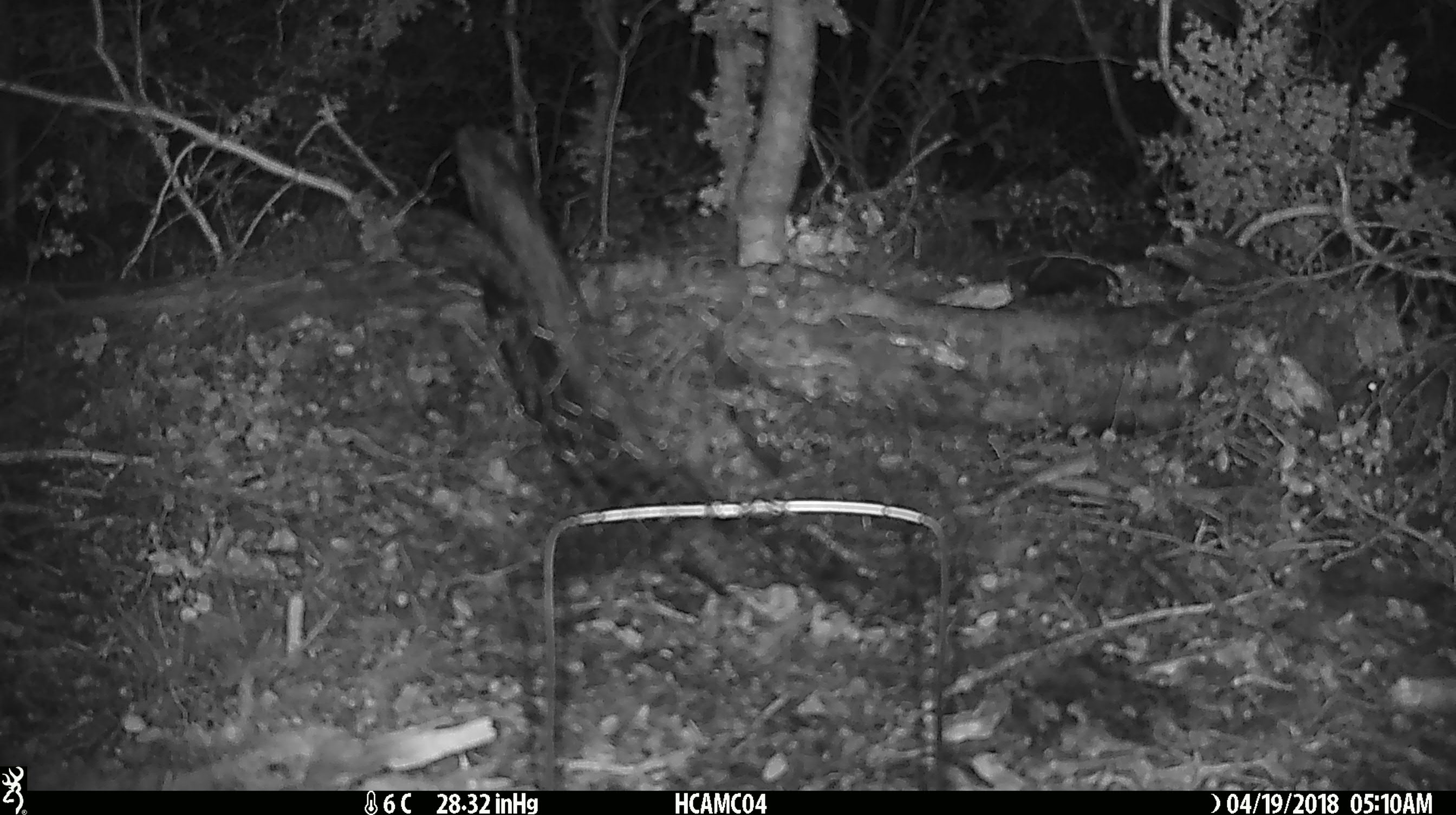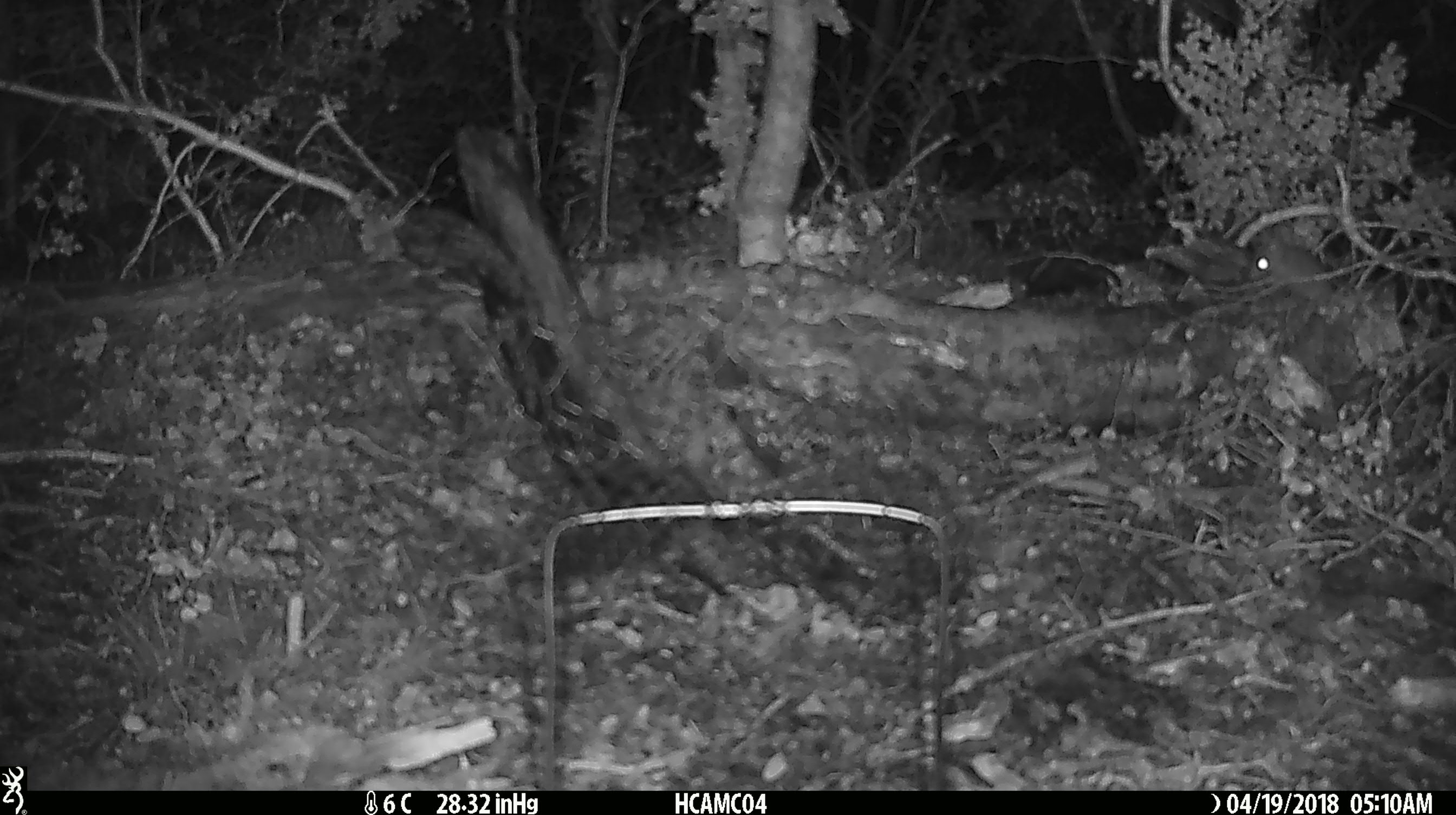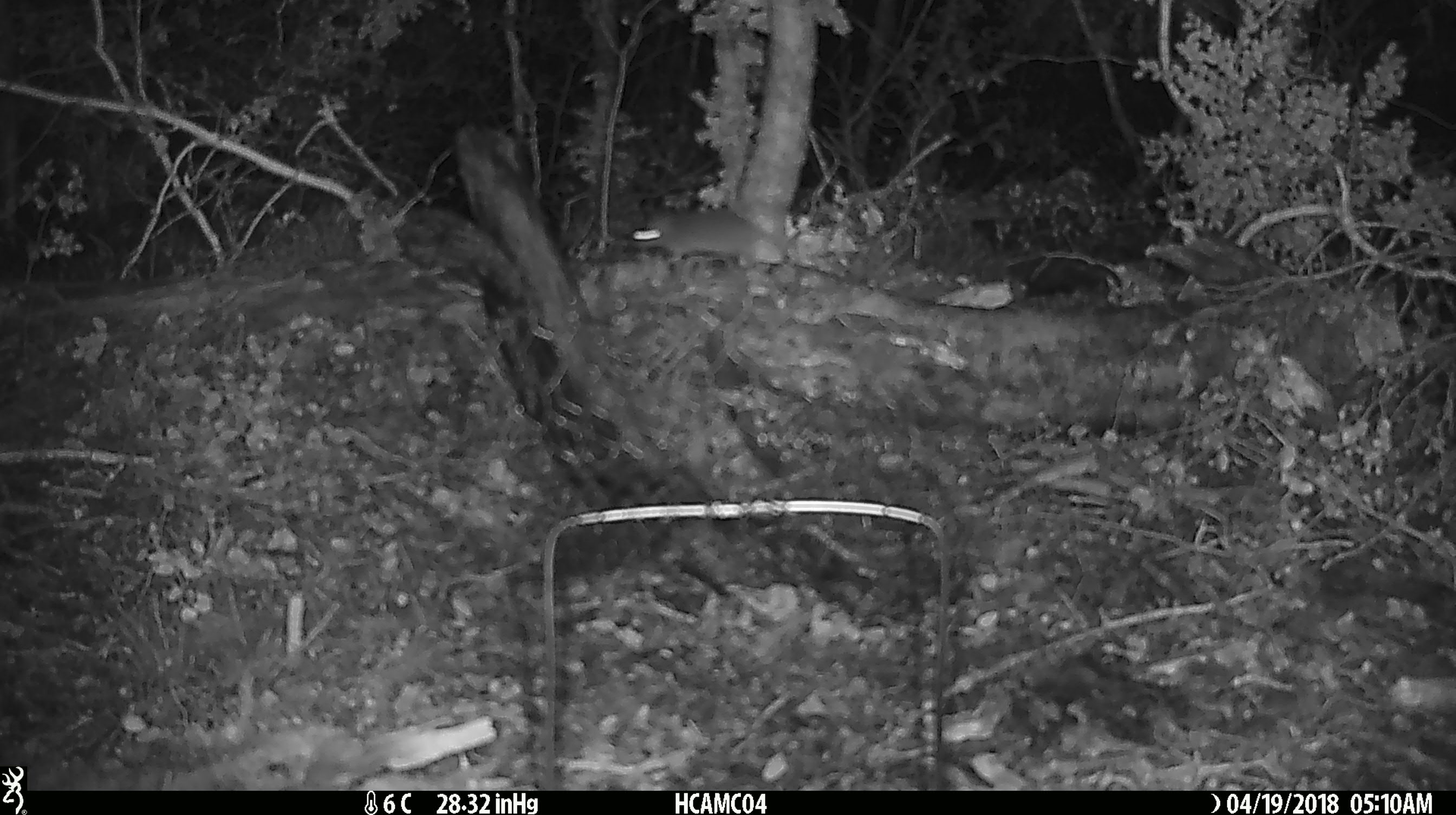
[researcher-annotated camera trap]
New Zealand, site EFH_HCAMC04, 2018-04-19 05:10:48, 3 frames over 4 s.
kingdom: Animalia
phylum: Chordata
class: Mammalia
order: Rodentia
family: Muridae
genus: Rattus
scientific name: Rattus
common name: rat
Rat (Rattus).